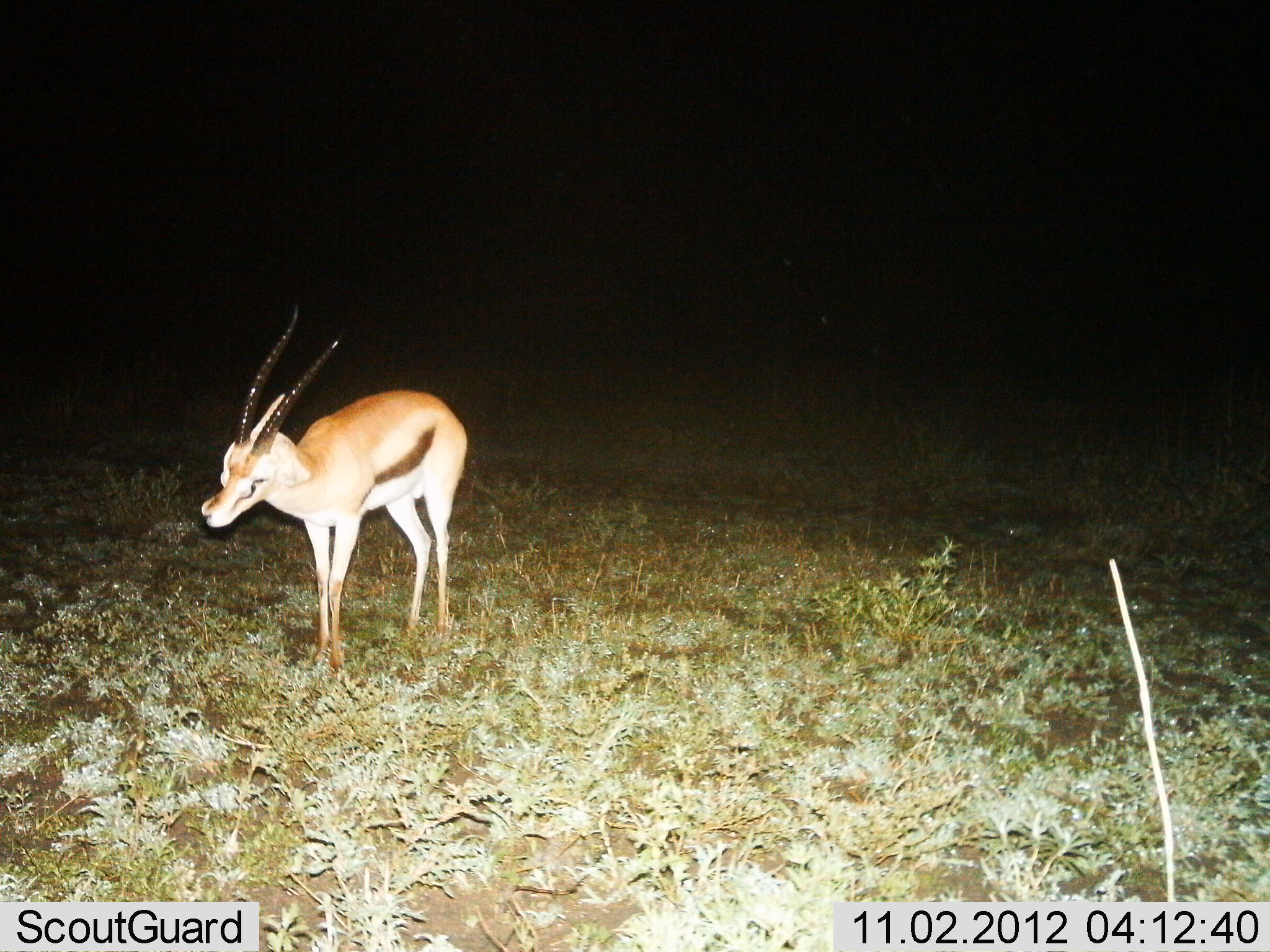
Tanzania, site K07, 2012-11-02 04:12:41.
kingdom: Animalia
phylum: Chordata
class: Mammalia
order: Artiodactyla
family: Bovidae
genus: Eudorcas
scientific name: Eudorcas thomsonii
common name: thomson's gazelle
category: gazellethomsons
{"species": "gazellethomsons (thomson's gazelle) (Eudorcas thomsonii)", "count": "1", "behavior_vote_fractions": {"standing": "100%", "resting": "0%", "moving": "0%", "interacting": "0%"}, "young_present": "0%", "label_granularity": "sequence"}